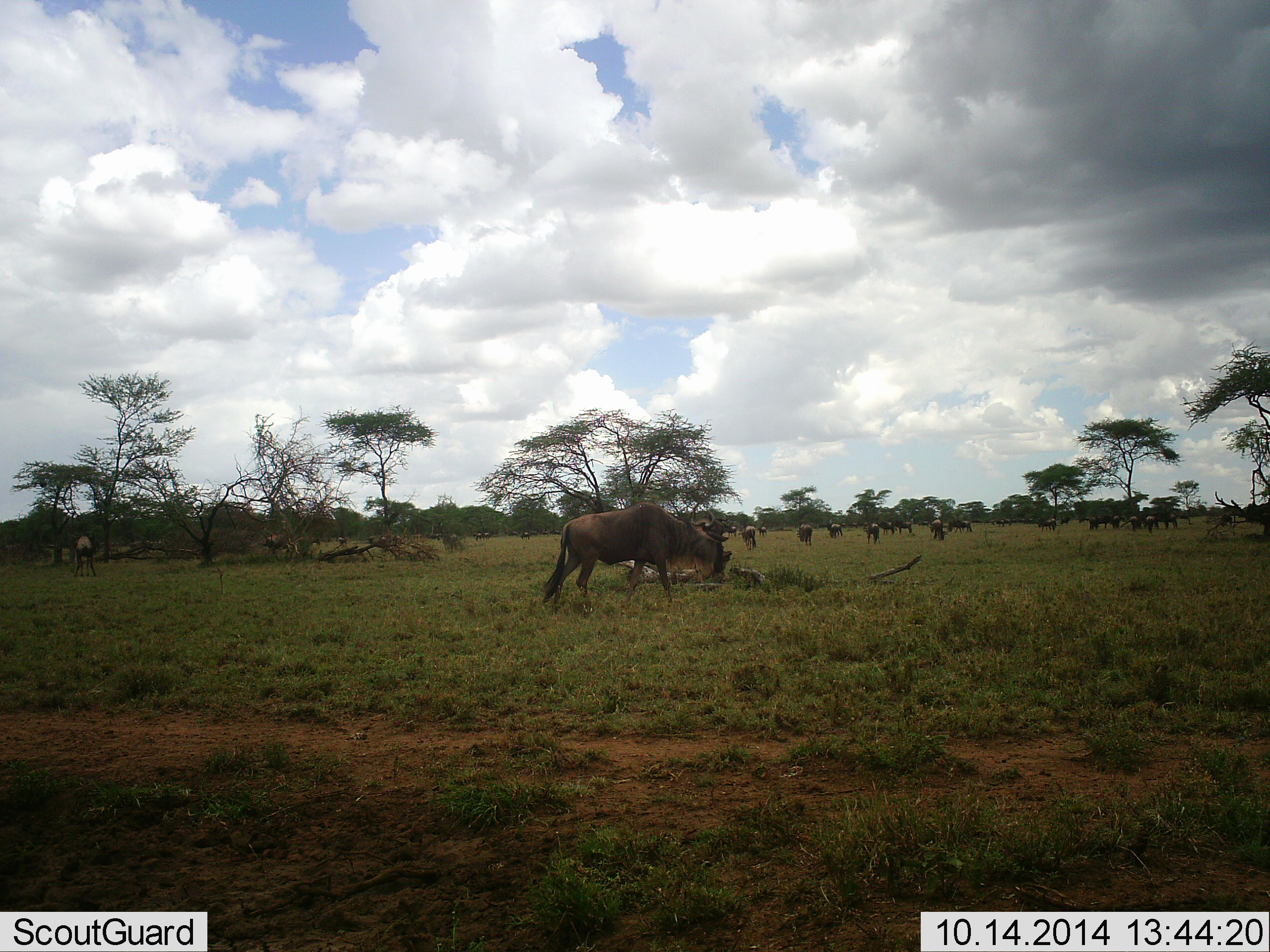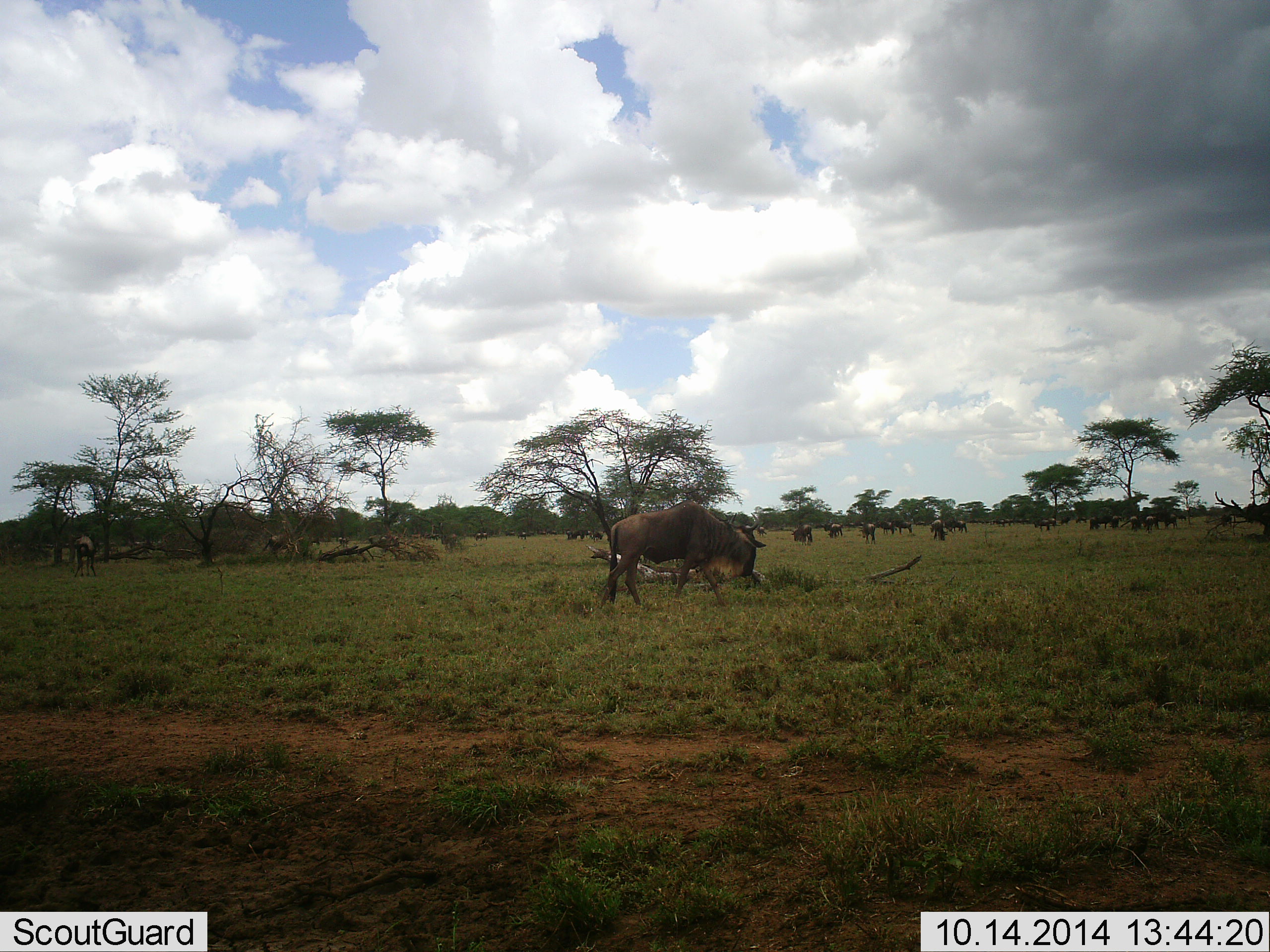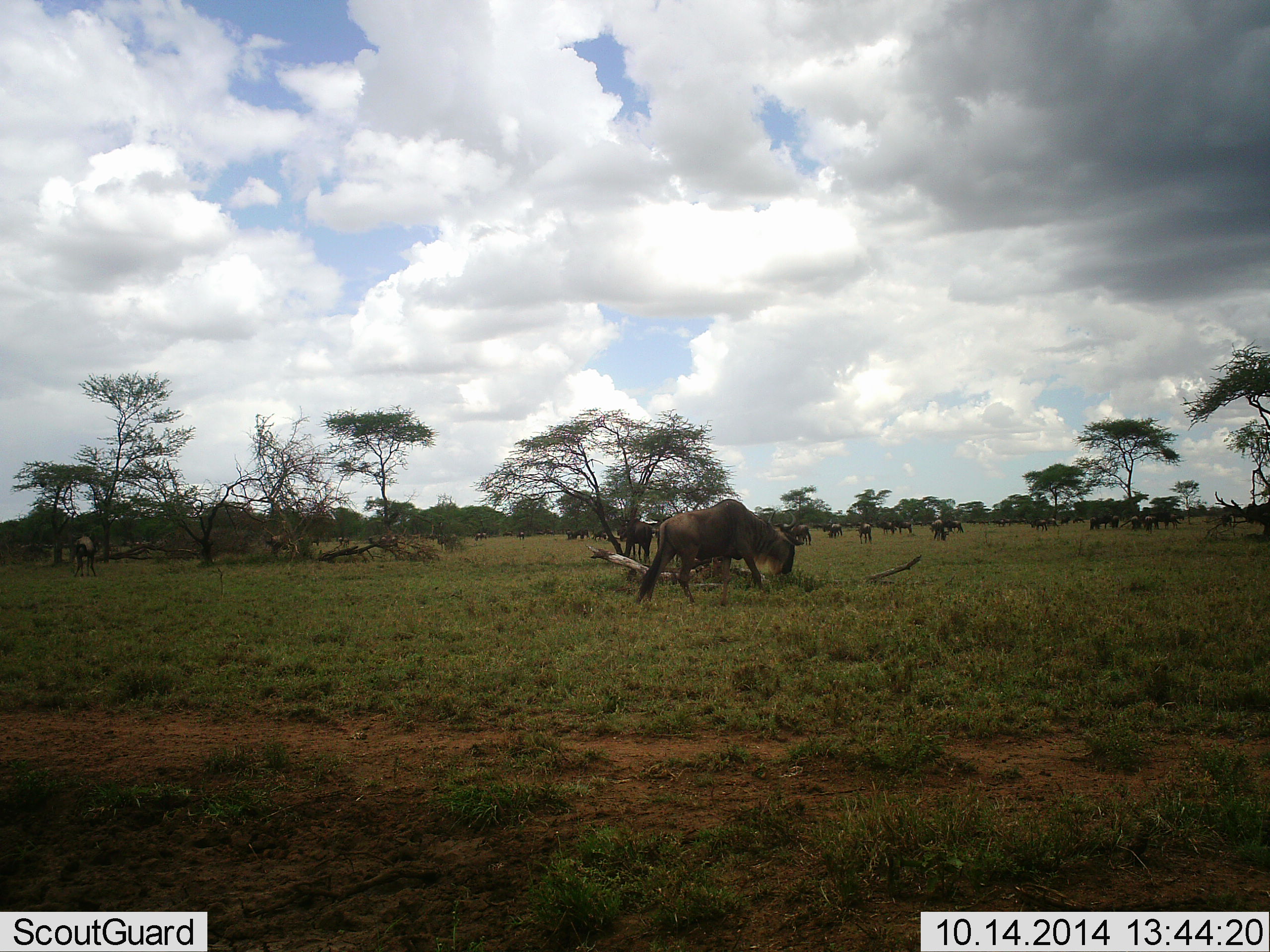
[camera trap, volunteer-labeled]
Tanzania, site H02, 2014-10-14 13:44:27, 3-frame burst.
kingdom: Animalia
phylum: Chordata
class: Mammalia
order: Artiodactyla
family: Bovidae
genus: Connochaetes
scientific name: Connochaetes taurinus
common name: blue wildebeest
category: wildebeest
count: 11-50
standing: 40%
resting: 0%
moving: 100%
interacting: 0%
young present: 0%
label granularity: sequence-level